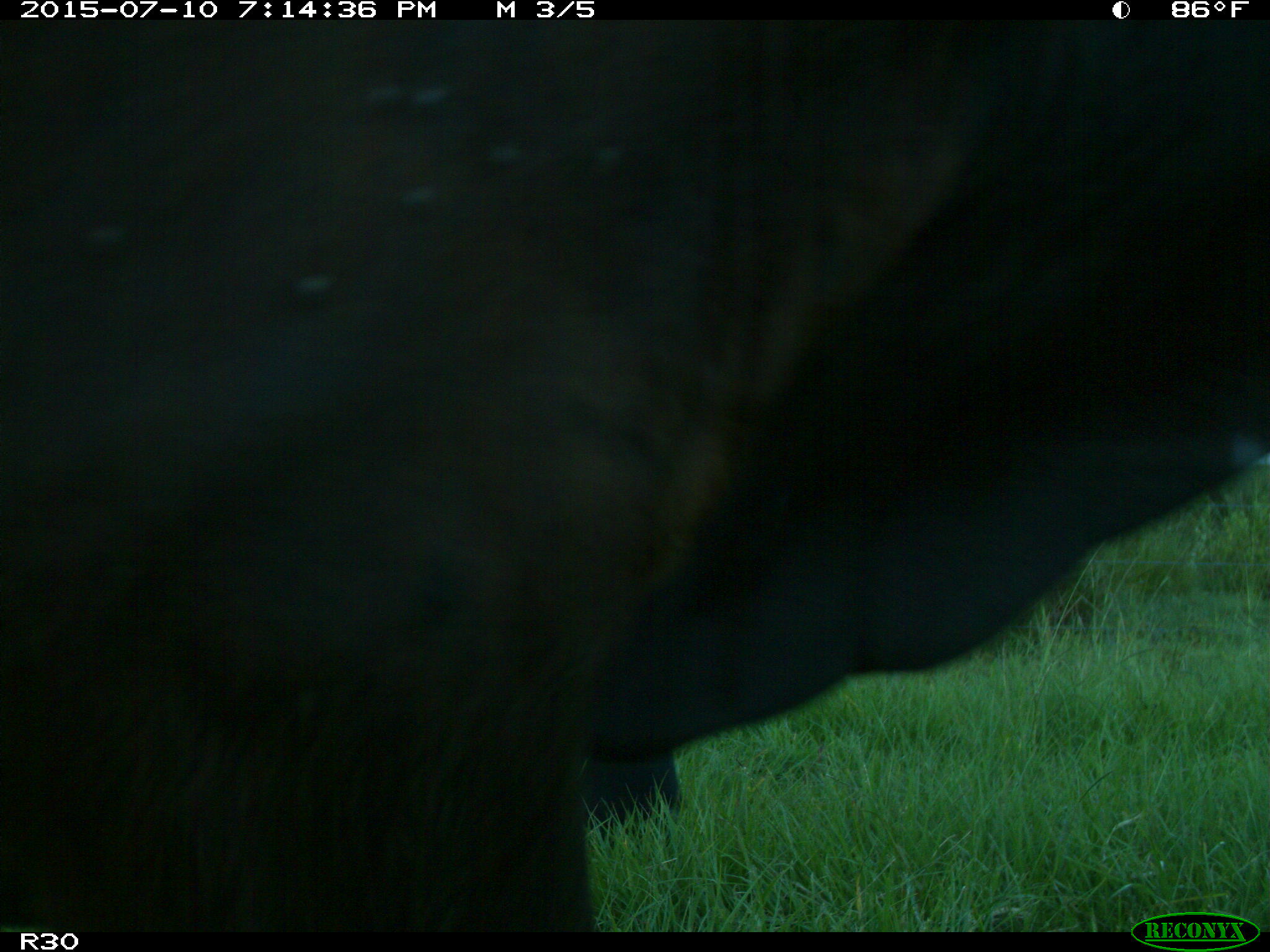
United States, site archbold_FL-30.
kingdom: Animalia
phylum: Chordata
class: Mammalia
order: Artiodactyla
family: Bovidae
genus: Bos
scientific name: Bos taurus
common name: domestic cow